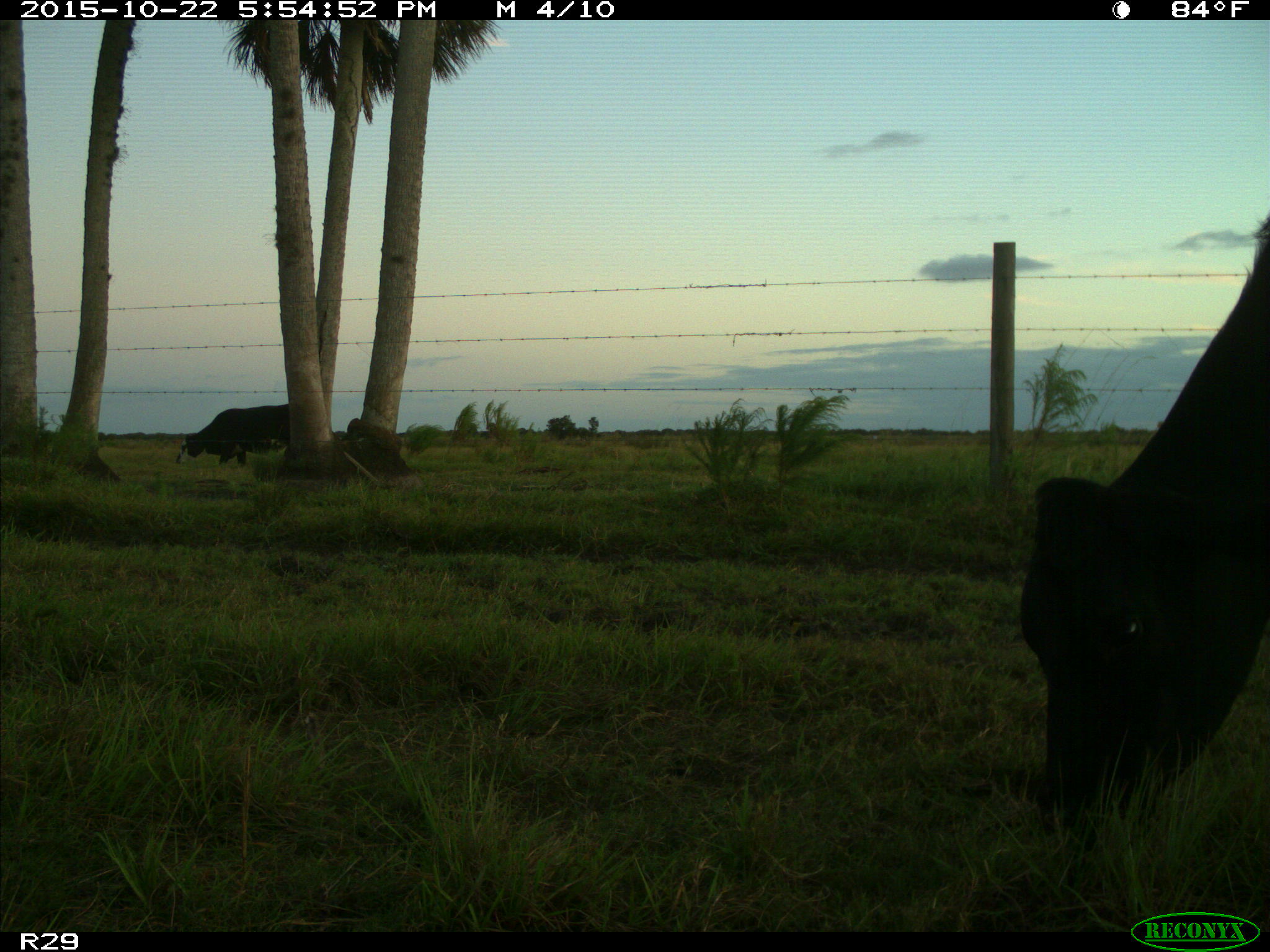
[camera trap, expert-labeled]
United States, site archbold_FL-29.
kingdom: Animalia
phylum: Chordata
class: Mammalia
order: Artiodactyla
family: Bovidae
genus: Bos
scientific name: Bos taurus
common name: domestic cow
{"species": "Bos taurus (domestic cow)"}